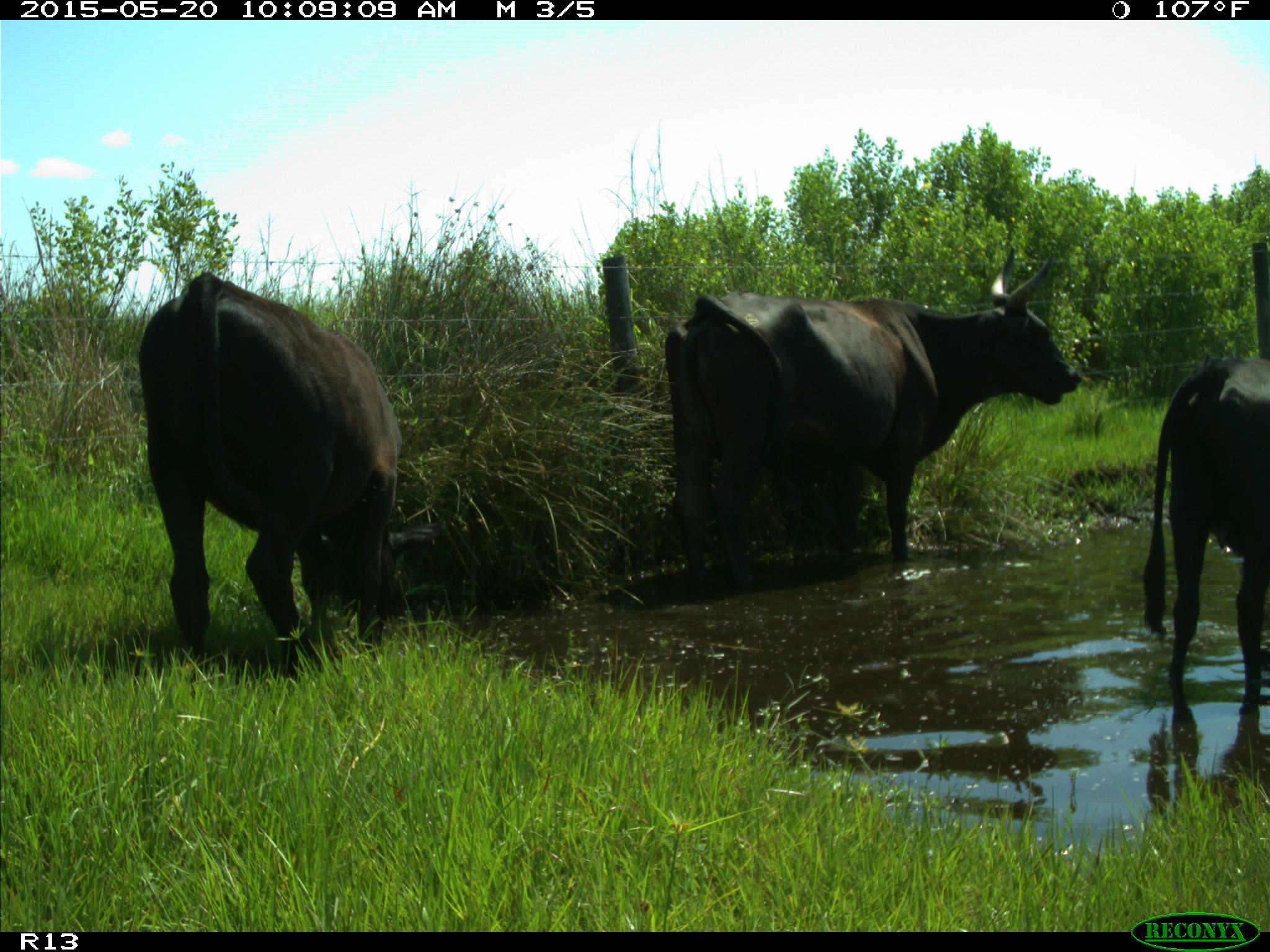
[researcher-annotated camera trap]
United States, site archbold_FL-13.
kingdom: Animalia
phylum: Chordata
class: Mammalia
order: Artiodactyla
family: Bovidae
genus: Bos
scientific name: Bos taurus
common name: domestic cow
Bos taurus (domestic cow).